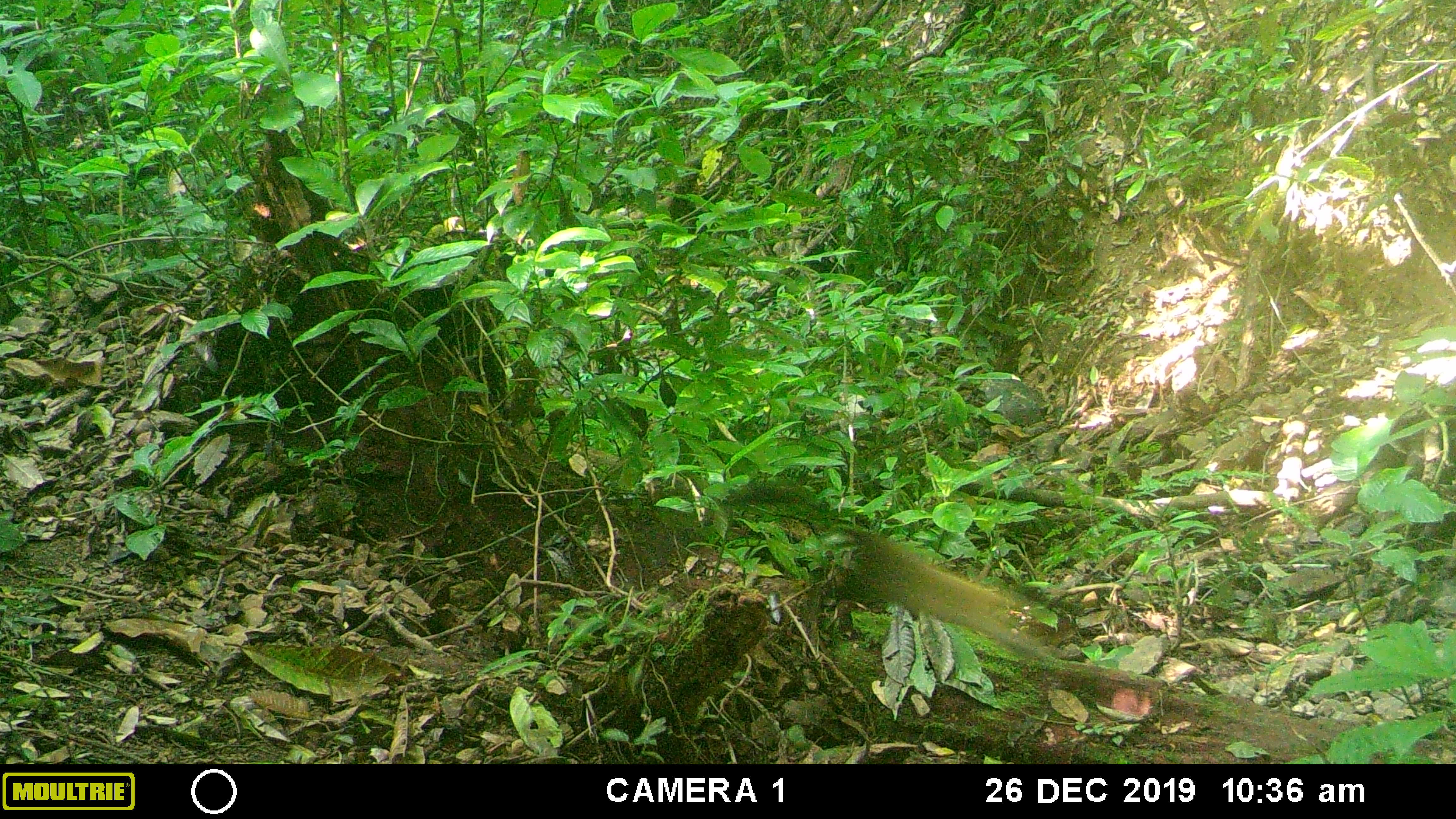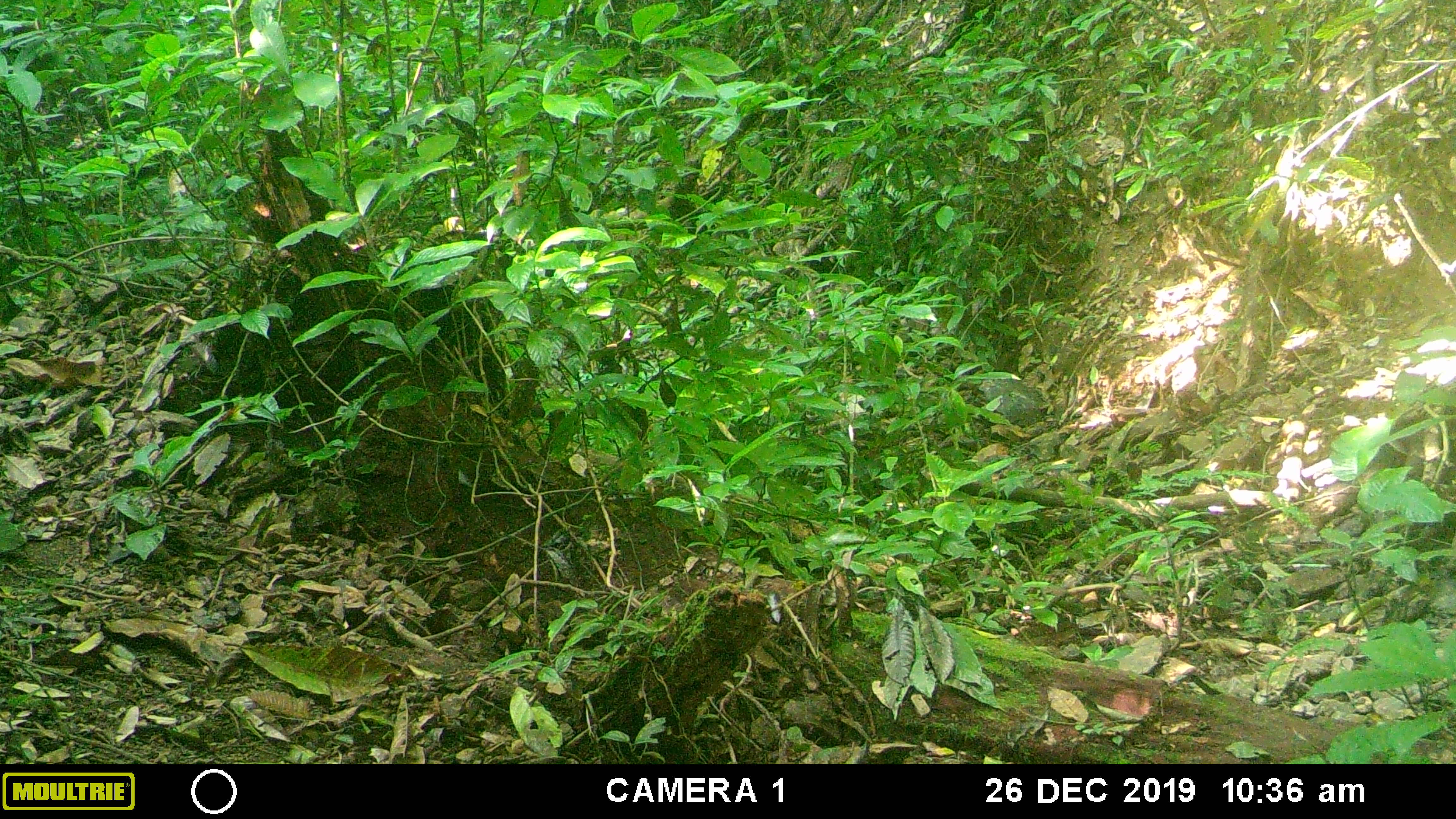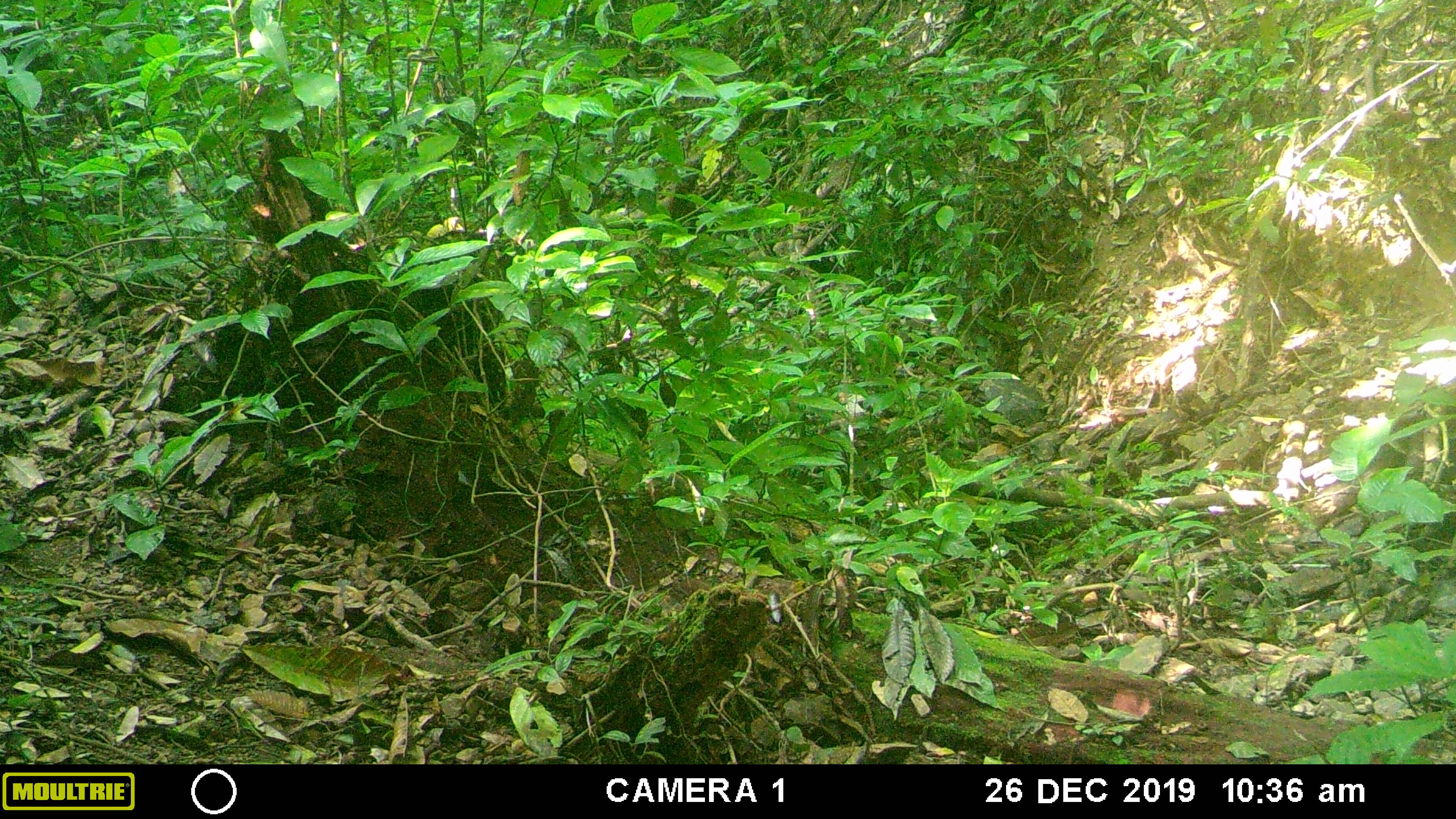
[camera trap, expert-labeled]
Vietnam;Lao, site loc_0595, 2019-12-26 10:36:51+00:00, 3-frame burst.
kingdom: Animalia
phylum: Chordata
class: Mammalia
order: Carnivora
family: Mustelidae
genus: Martes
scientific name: Martes flavigula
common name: yellow-throated marten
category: yellow throated marten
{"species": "yellow throated marten (yellow-throated marten) (Martes flavigula)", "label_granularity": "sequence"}